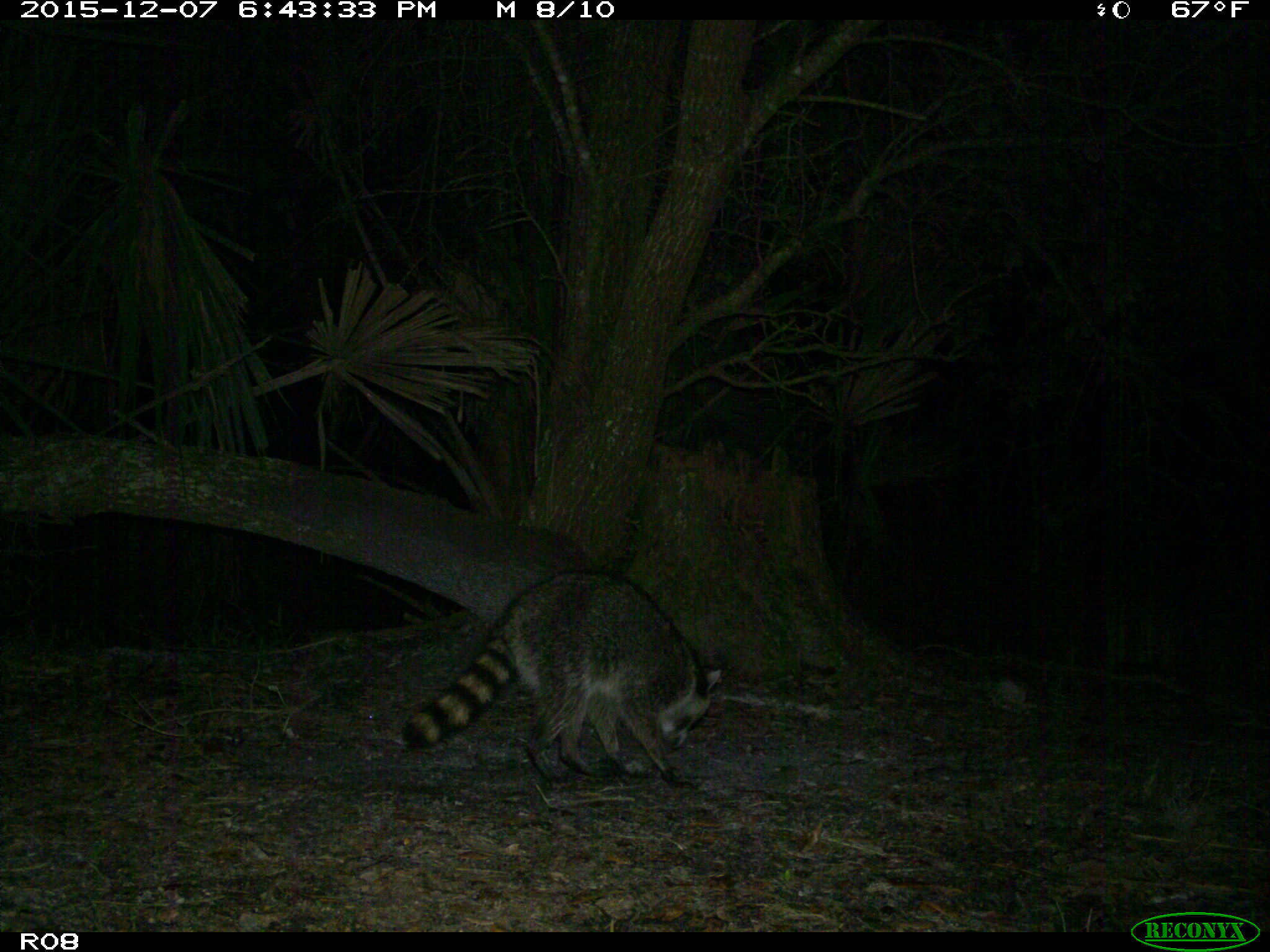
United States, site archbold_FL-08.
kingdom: Animalia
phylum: Chordata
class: Mammalia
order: Carnivora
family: Procyonidae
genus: Procyon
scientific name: Procyon lotor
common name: common raccoon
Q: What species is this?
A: Procyon lotor (common raccoon).